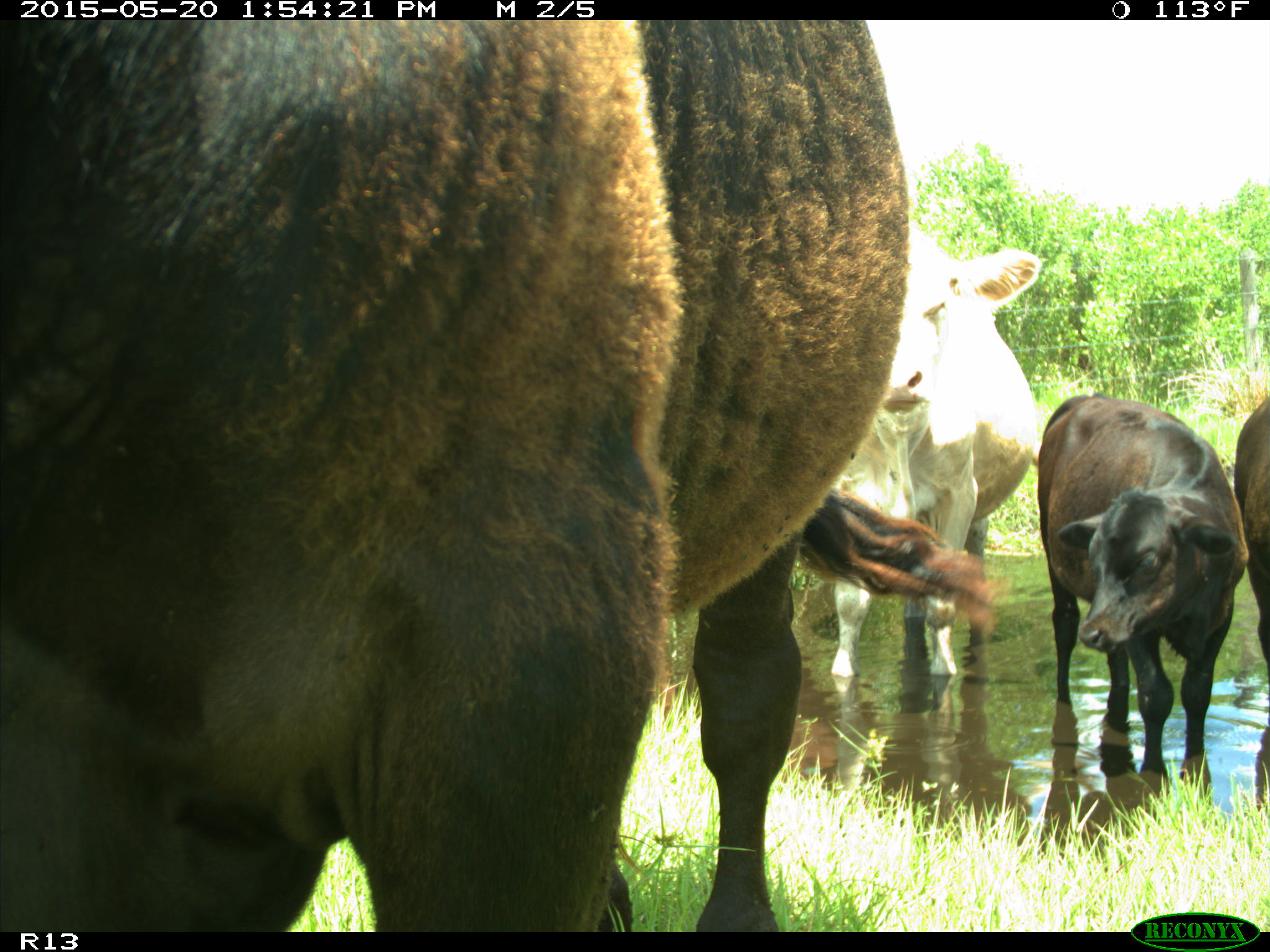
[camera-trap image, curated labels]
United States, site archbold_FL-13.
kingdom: Animalia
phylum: Chordata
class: Mammalia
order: Artiodactyla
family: Bovidae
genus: Bos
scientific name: Bos taurus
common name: domestic cow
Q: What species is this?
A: Bos taurus (domestic cow).